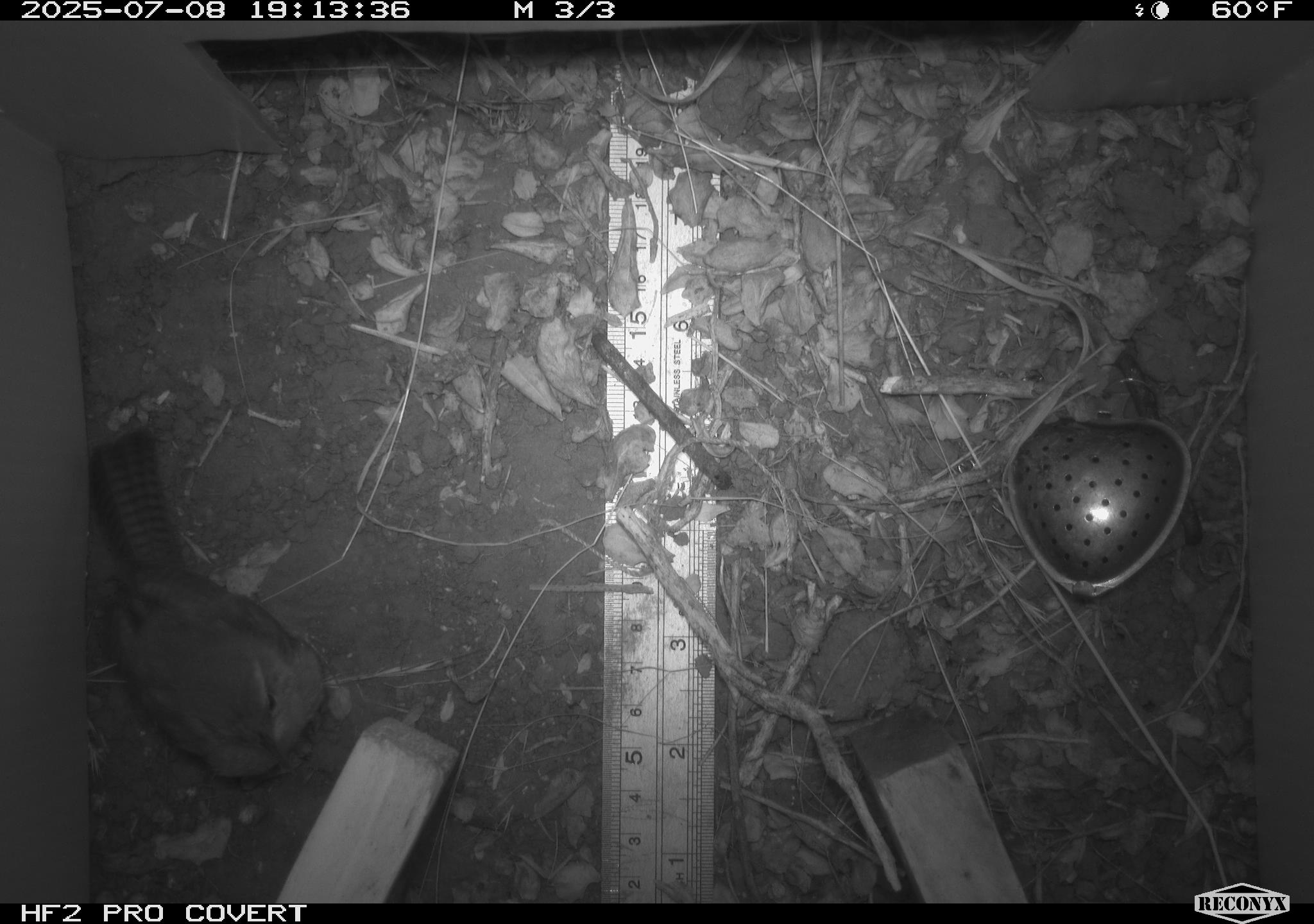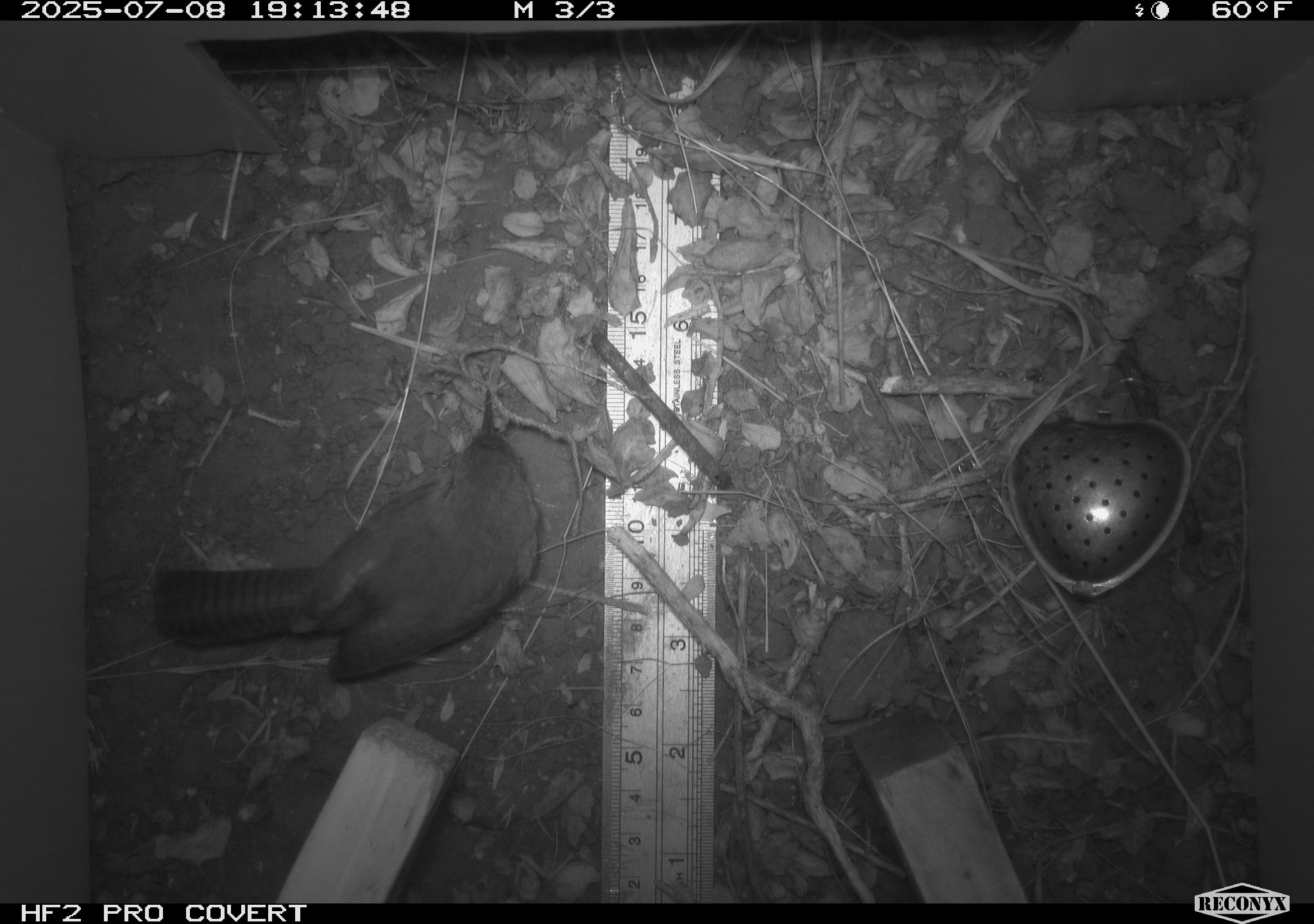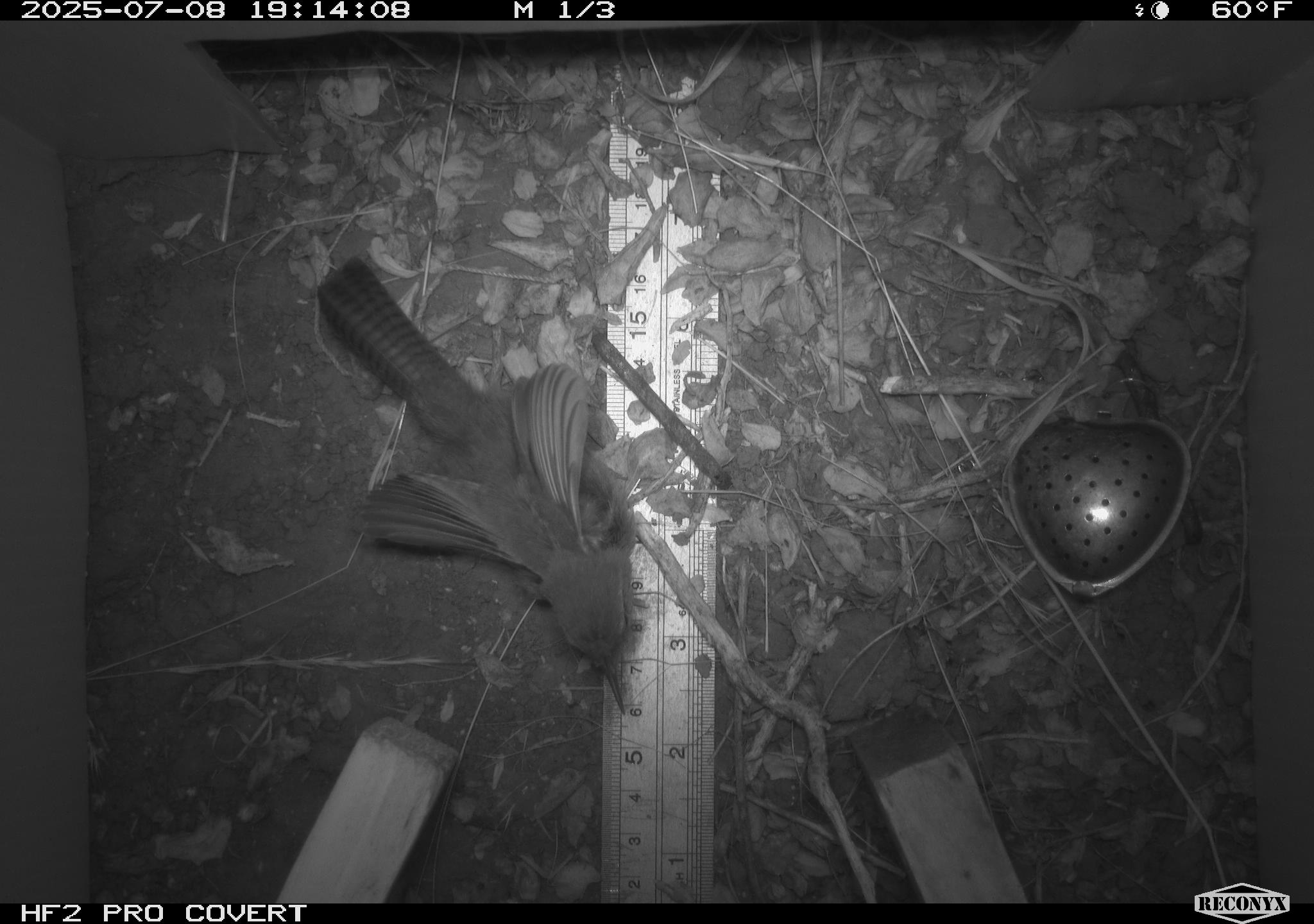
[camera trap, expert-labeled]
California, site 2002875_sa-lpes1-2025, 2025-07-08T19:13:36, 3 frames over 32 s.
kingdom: Animalia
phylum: Chordata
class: Aves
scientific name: Aves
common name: bird